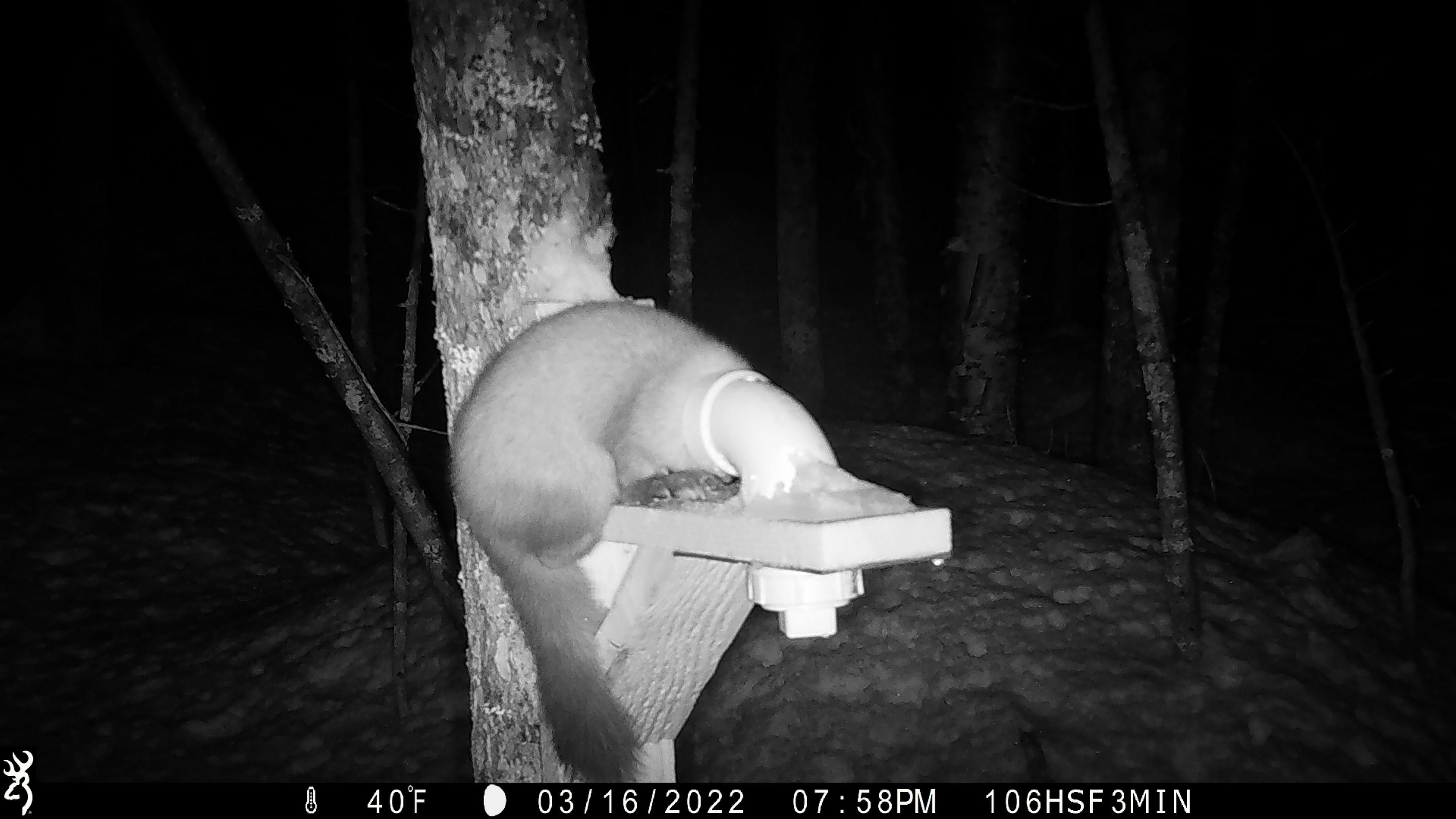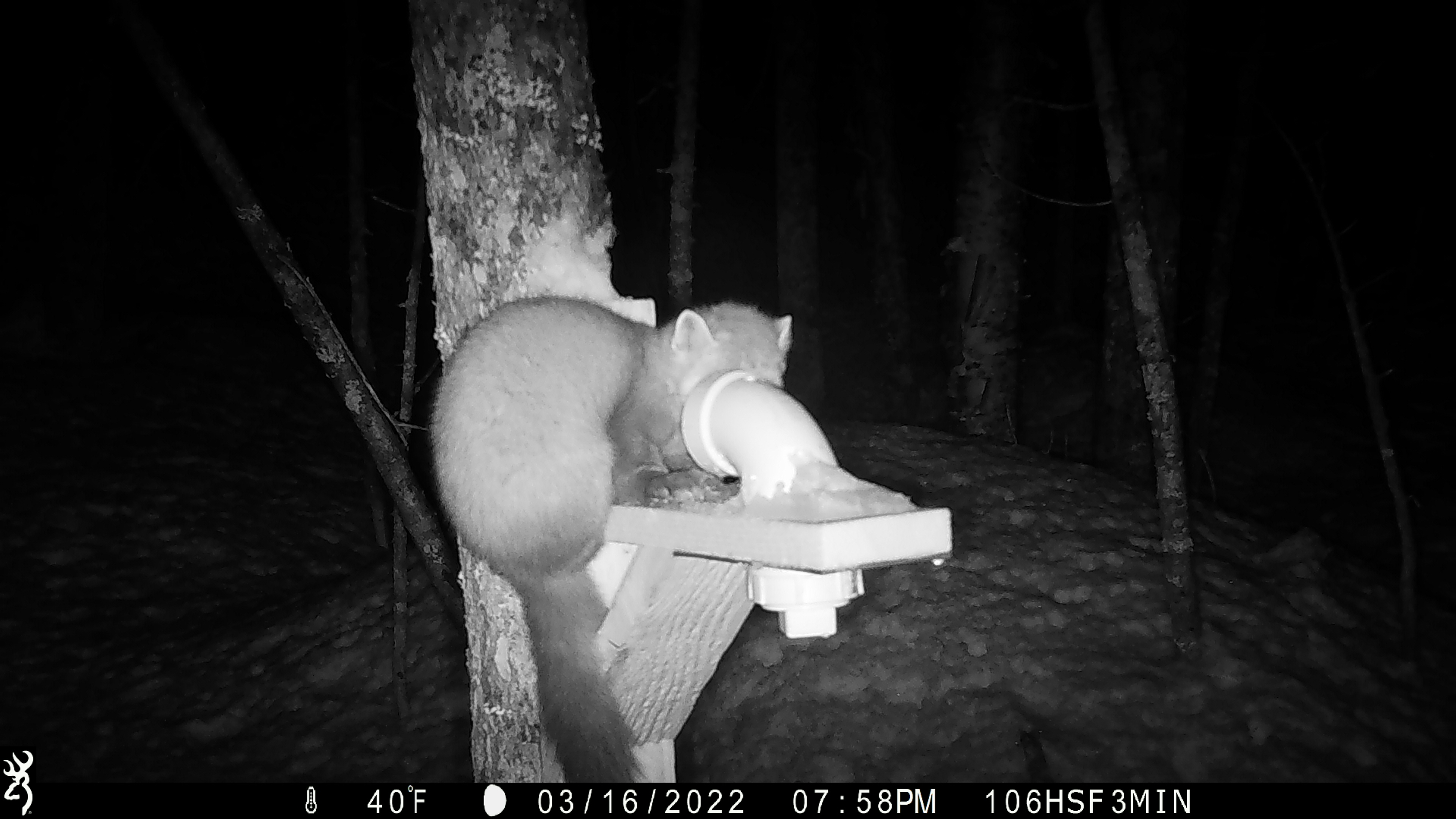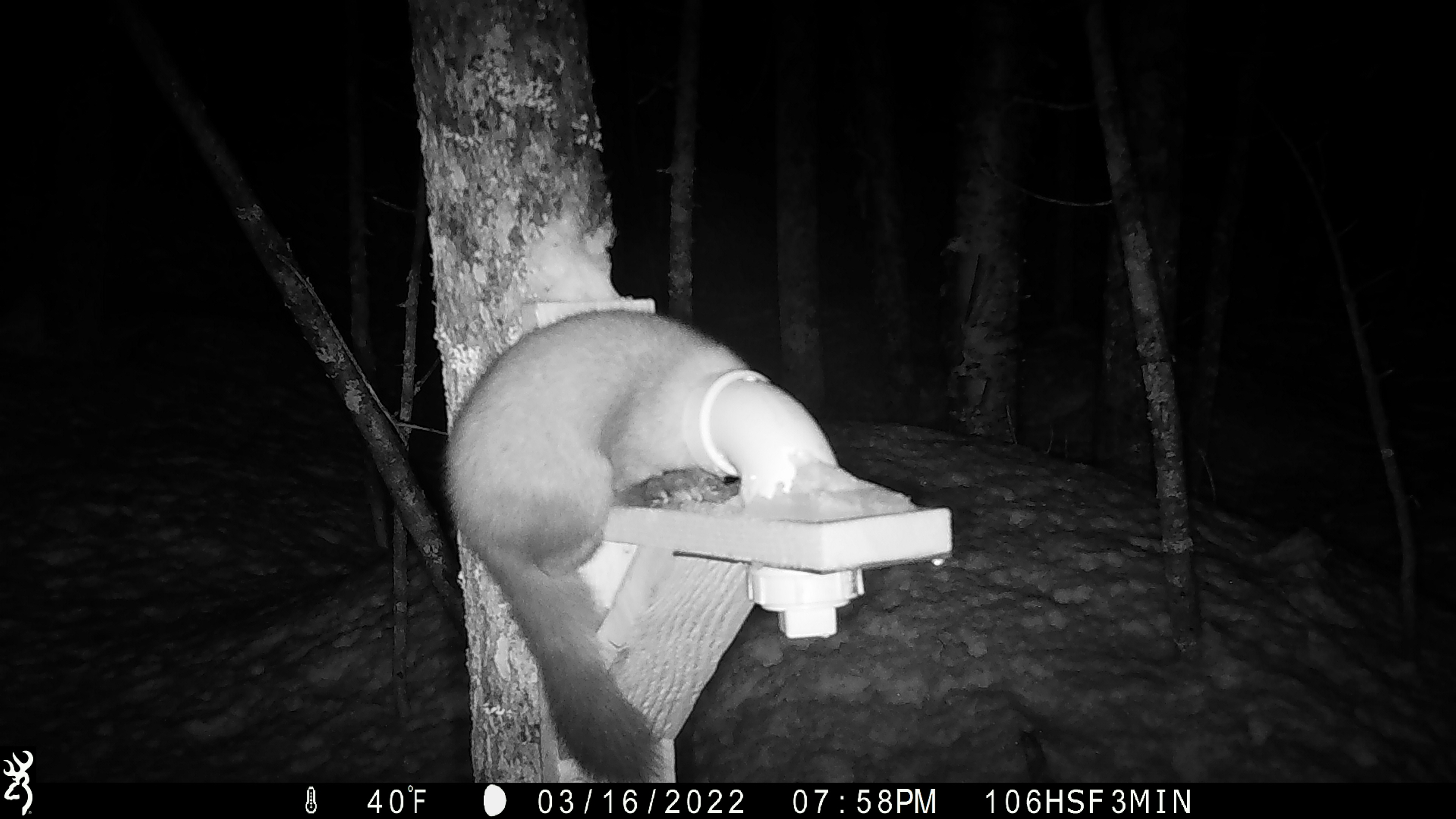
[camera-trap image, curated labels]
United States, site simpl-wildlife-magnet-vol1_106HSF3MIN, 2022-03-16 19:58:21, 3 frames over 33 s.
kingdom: Animalia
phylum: Chordata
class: Mammalia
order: Carnivora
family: Mustelidae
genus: Martes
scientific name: Martes americana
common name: american marten